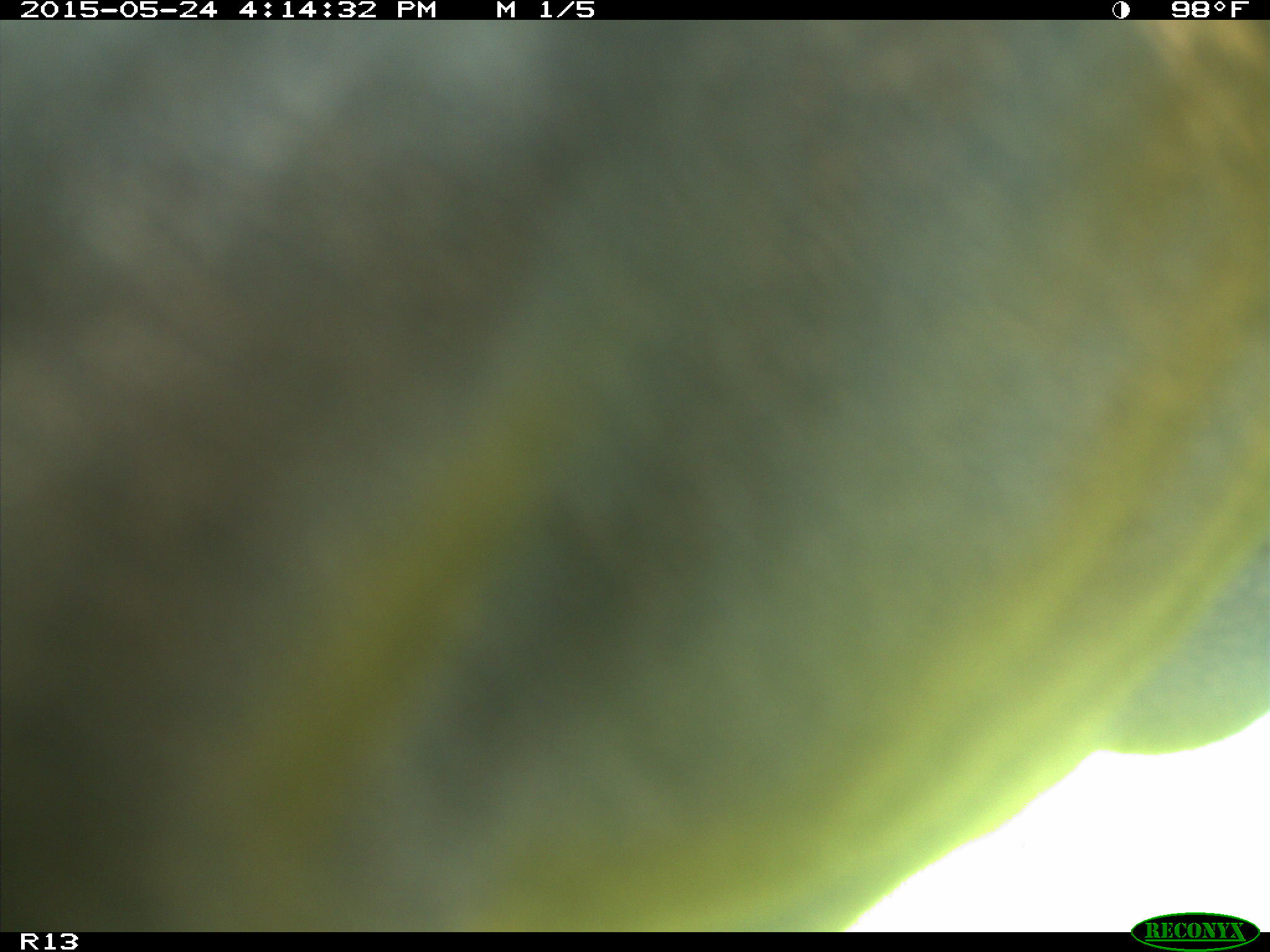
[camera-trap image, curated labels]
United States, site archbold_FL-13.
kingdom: Animalia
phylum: Chordata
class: Mammalia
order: Artiodactyla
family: Bovidae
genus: Bos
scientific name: Bos taurus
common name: domestic cow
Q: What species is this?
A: Bos taurus (domestic cow).